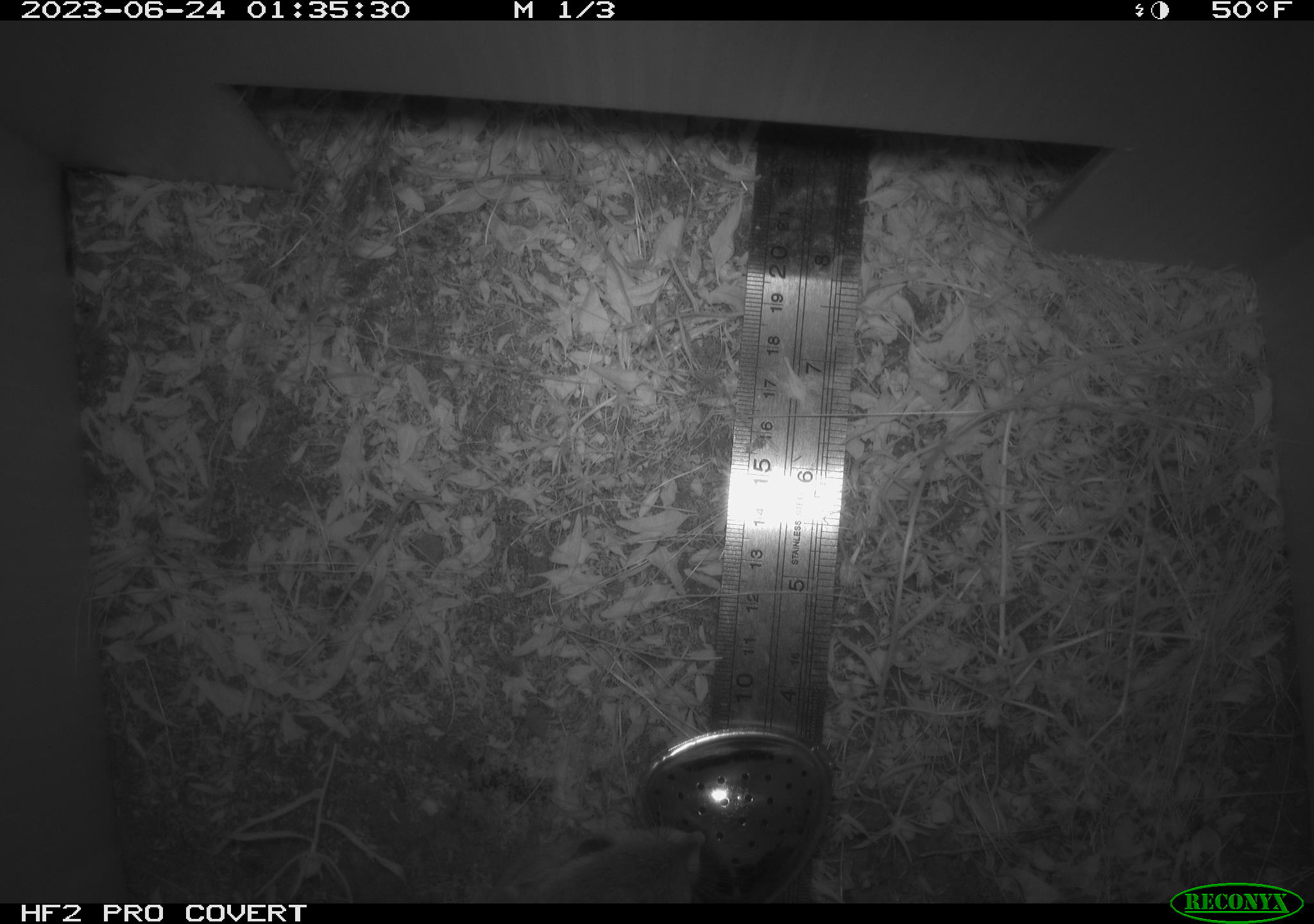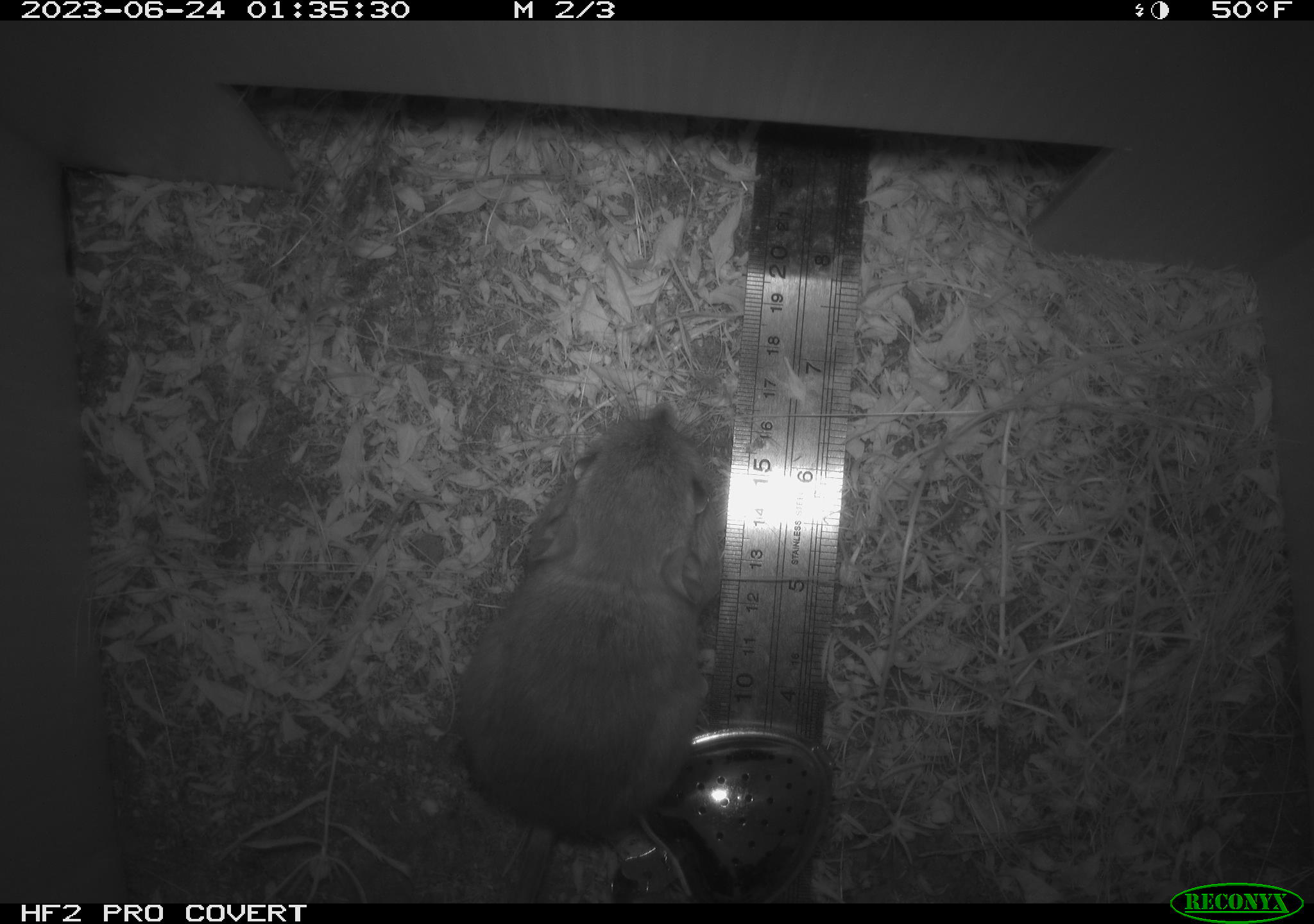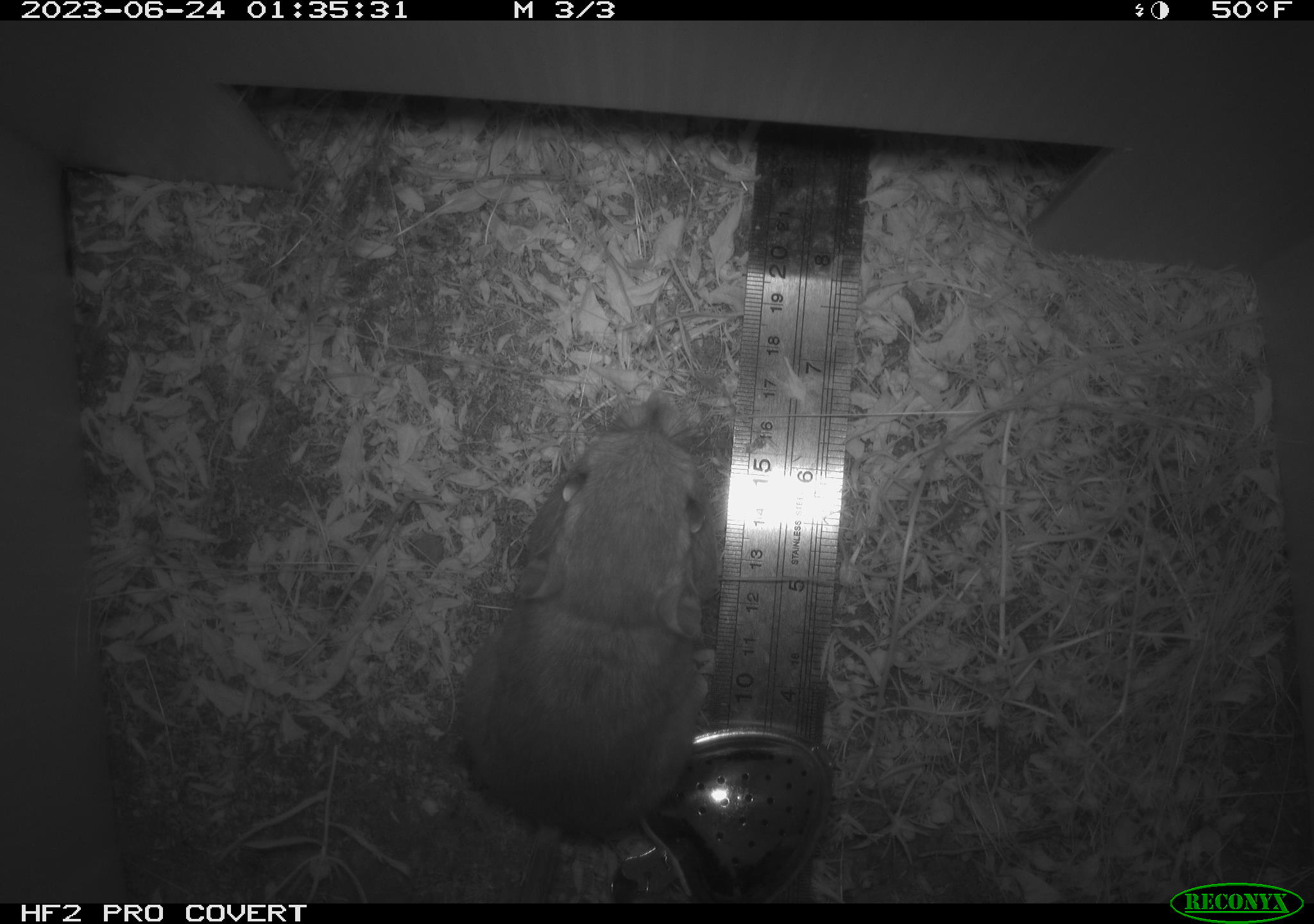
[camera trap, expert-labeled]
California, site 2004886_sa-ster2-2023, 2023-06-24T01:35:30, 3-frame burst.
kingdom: Animalia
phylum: Chordata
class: Mammalia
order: Rodentia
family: Heteromyidae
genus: Dipodomys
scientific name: Dipodomys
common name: kangaroo rats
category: dipodomys species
Dipodomys species (kangaroo rats) (Dipodomys).